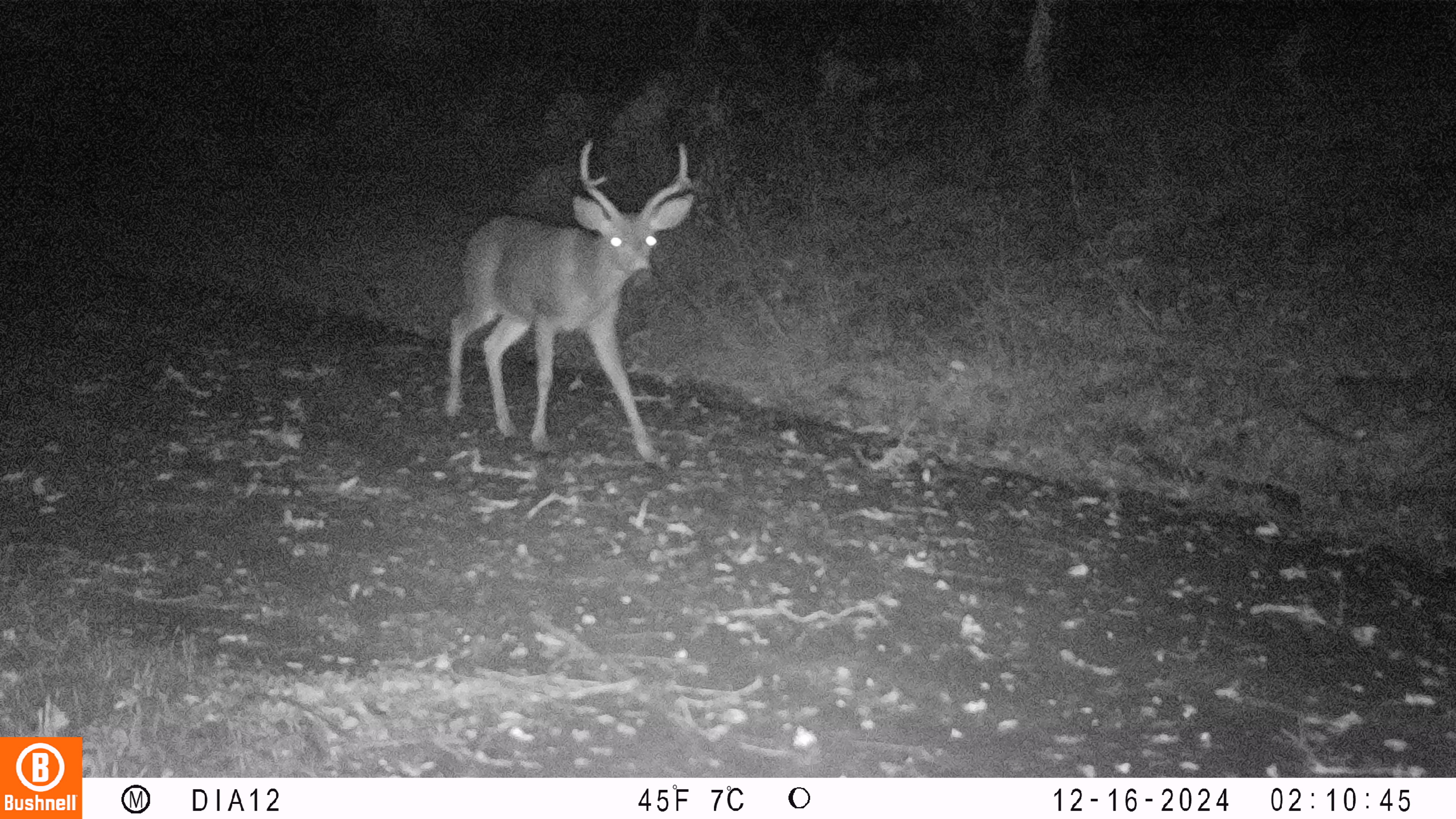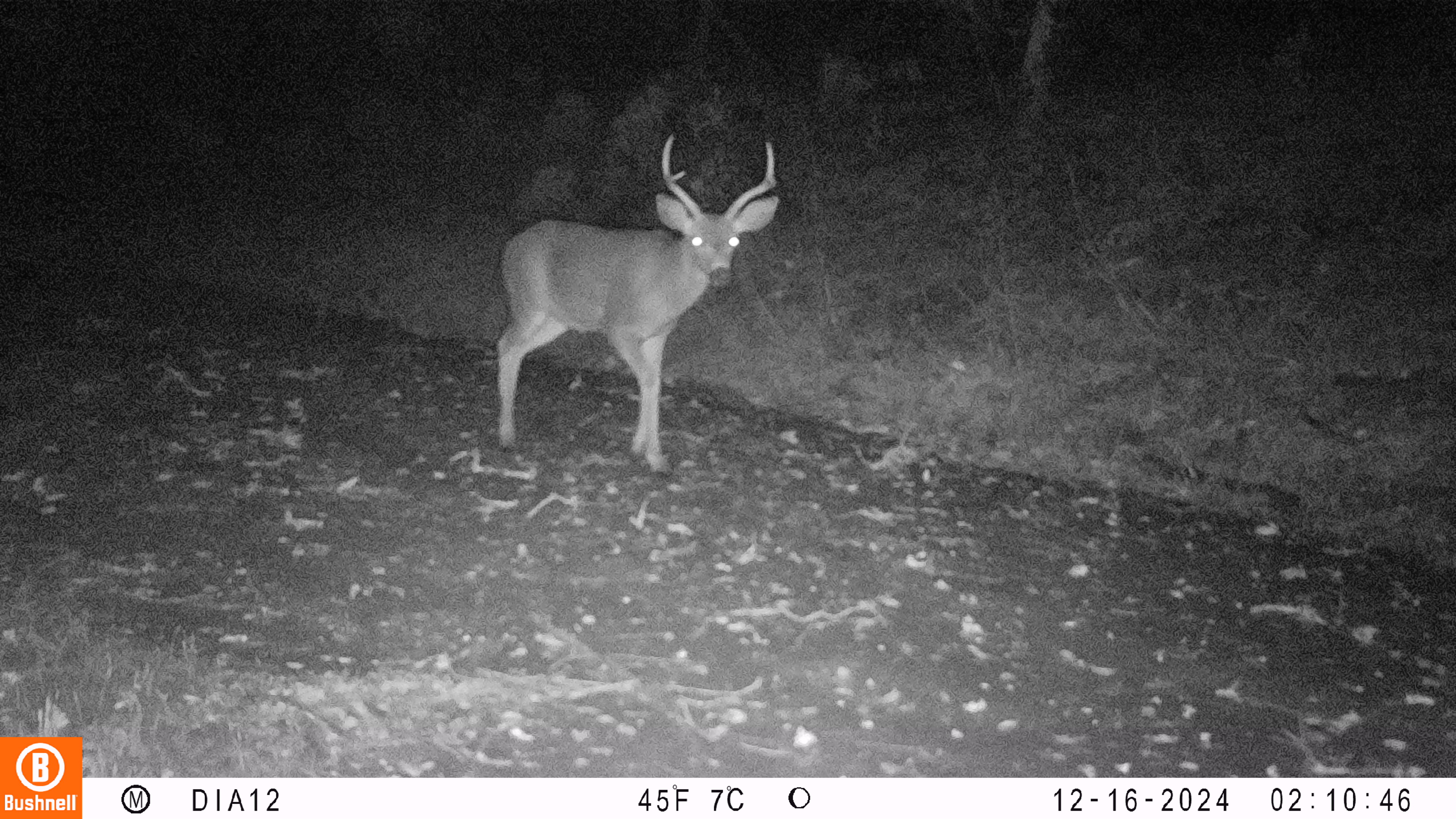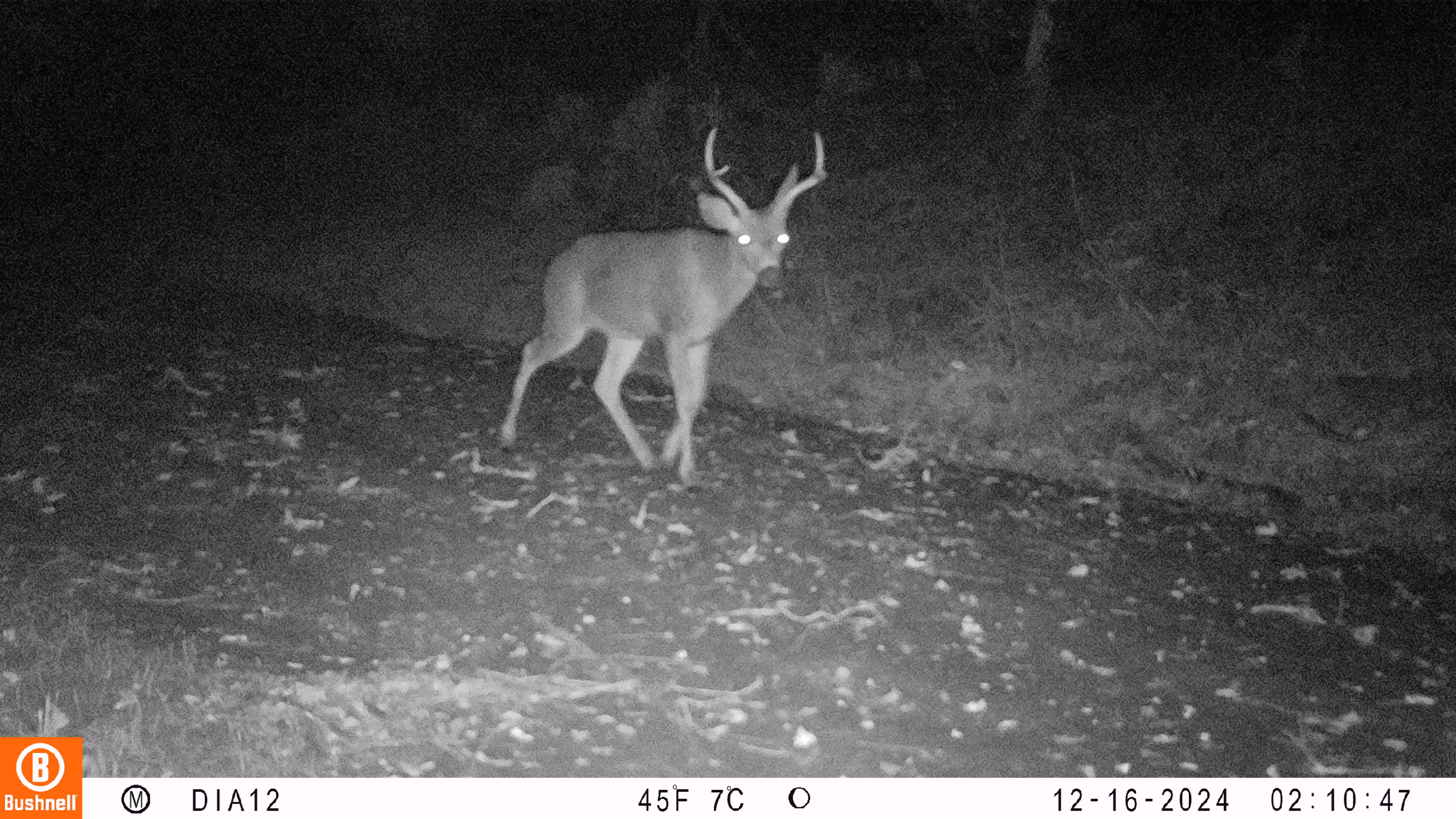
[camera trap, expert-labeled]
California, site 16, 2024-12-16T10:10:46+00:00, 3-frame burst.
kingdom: Animalia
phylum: Chordata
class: Mammalia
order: Artiodactyla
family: Cervidae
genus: Odocoileus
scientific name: Odocoileus hemionus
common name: mule deer